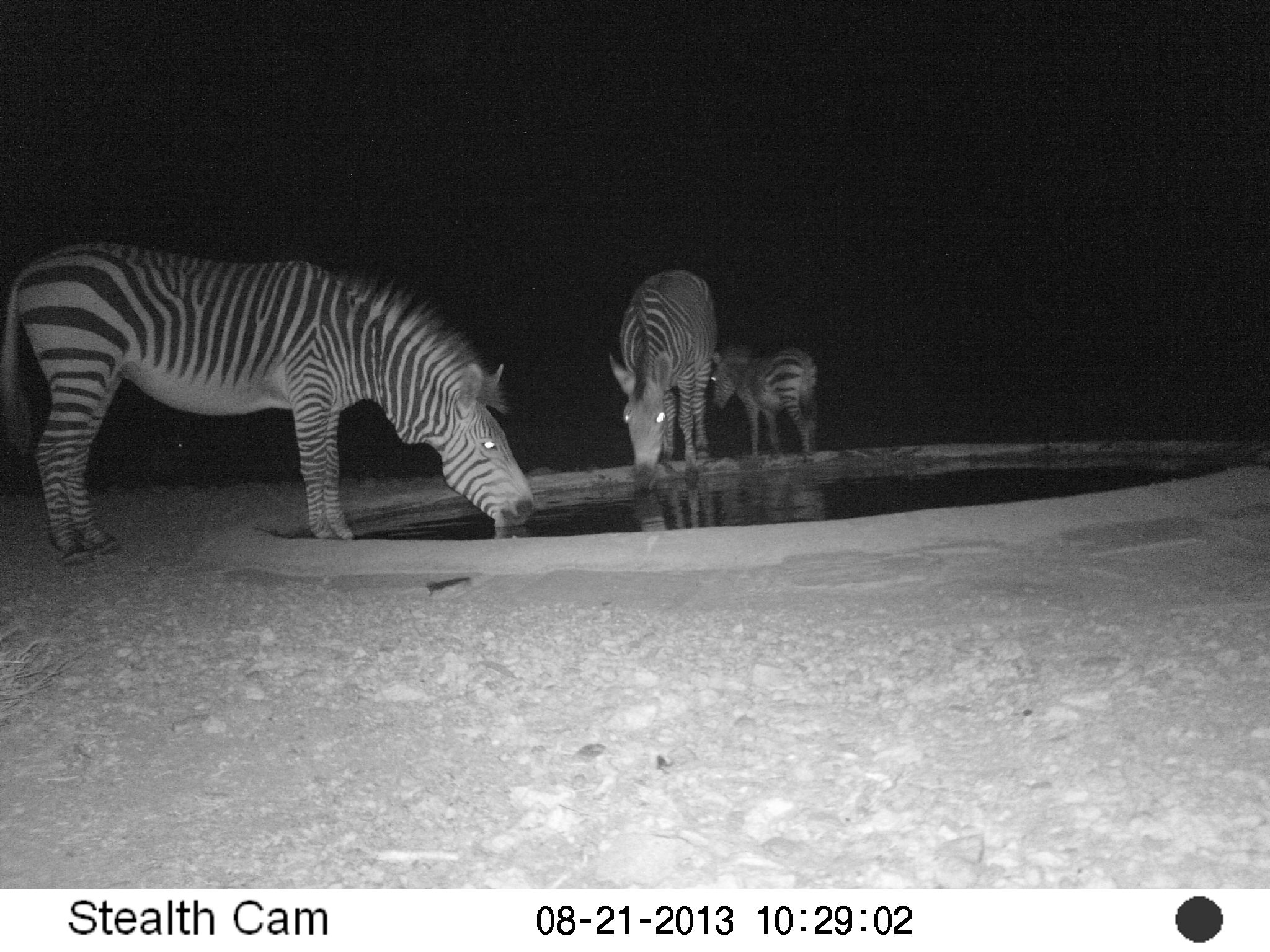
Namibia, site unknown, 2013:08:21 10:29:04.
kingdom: Animalia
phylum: Chordata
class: Mammalia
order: Perissodactyla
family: Equidae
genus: Equus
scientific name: Equus zebra hartmannae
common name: hartmann's mountain zebra